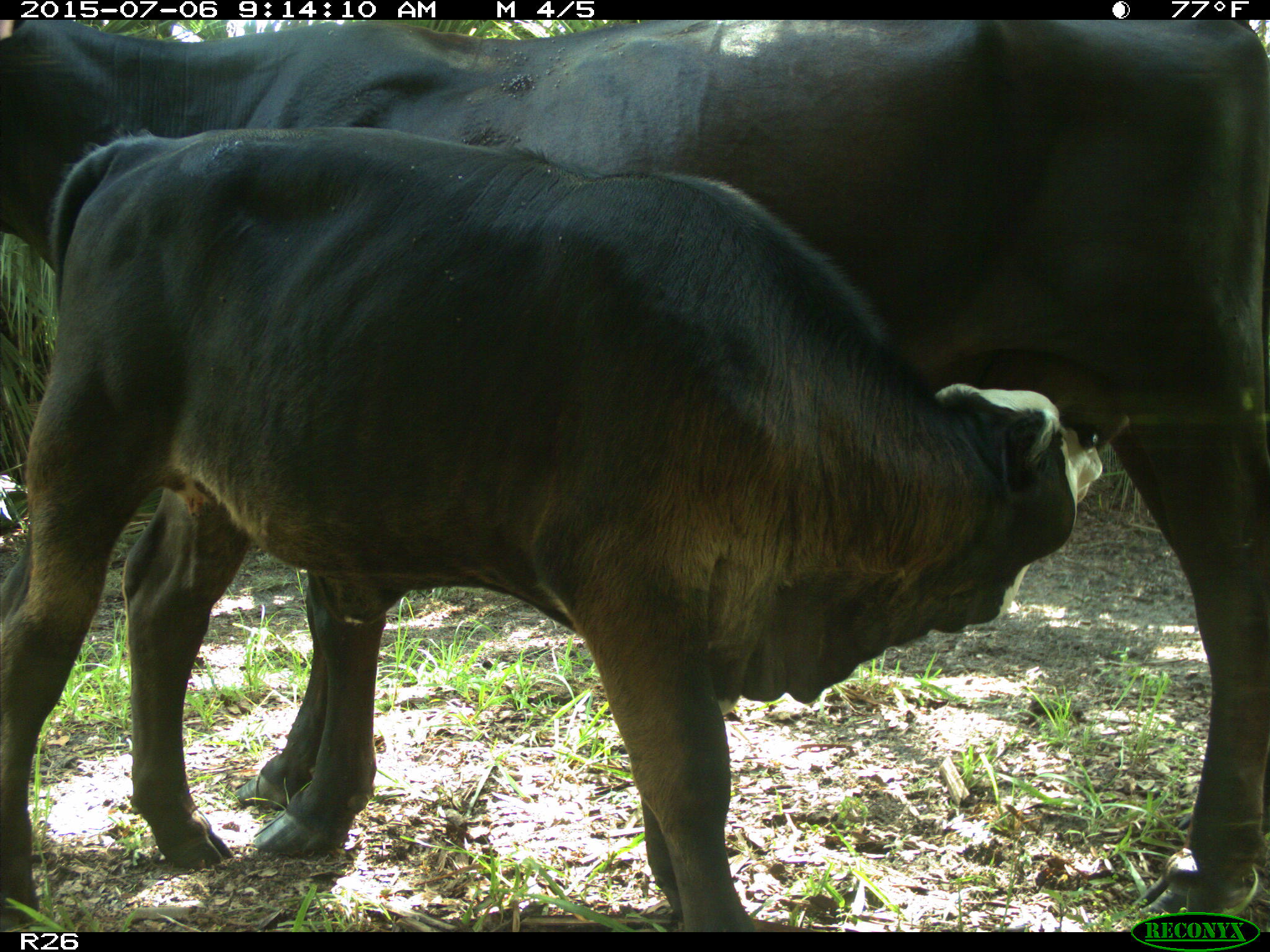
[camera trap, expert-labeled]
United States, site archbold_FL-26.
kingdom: Animalia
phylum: Chordata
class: Mammalia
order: Artiodactyla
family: Bovidae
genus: Bos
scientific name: Bos taurus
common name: domestic cow